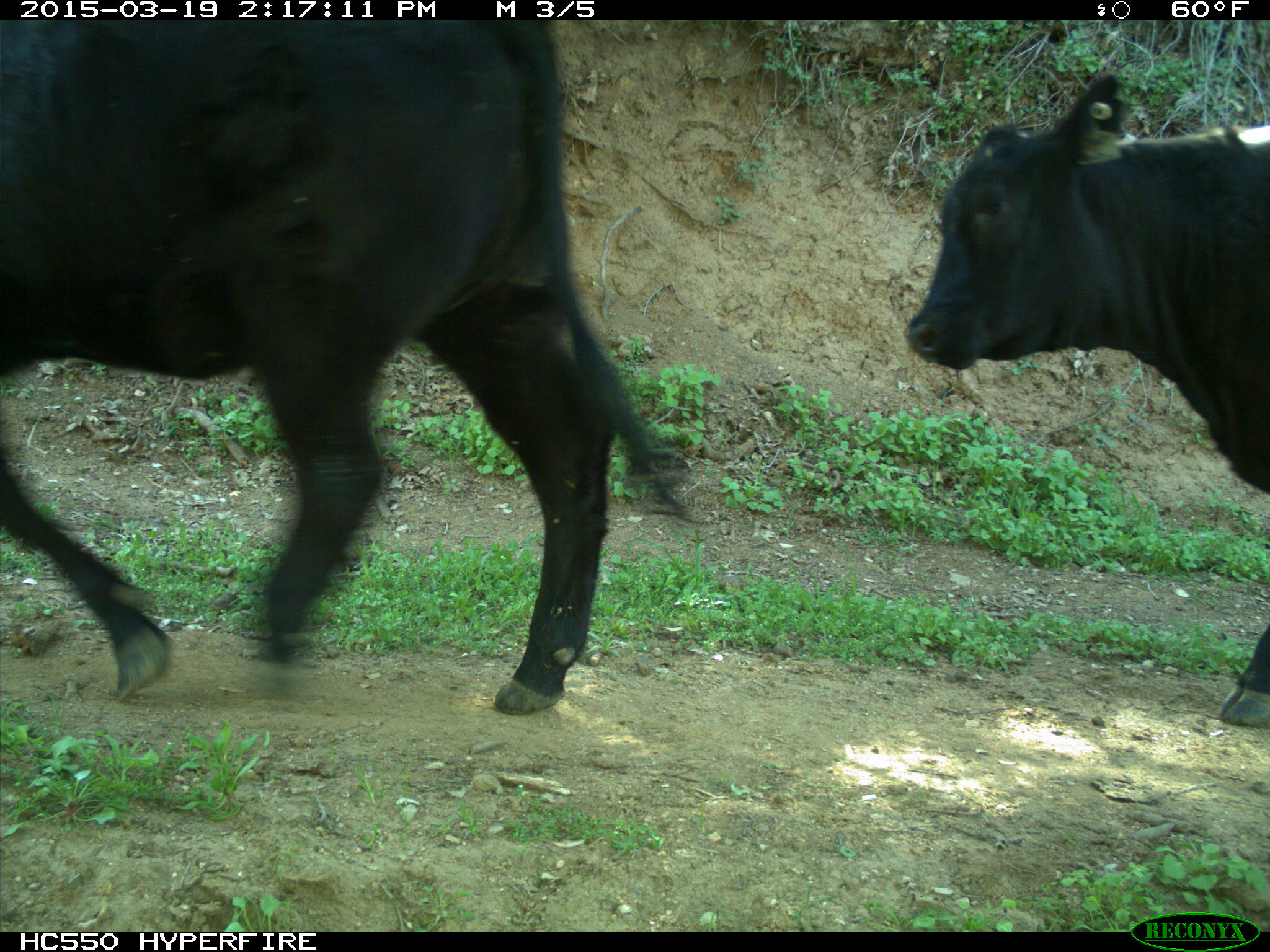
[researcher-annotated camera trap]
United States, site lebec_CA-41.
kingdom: Animalia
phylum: Chordata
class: Mammalia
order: Artiodactyla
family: Bovidae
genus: Bos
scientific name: Bos taurus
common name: domestic cow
Bos taurus (domestic cow).